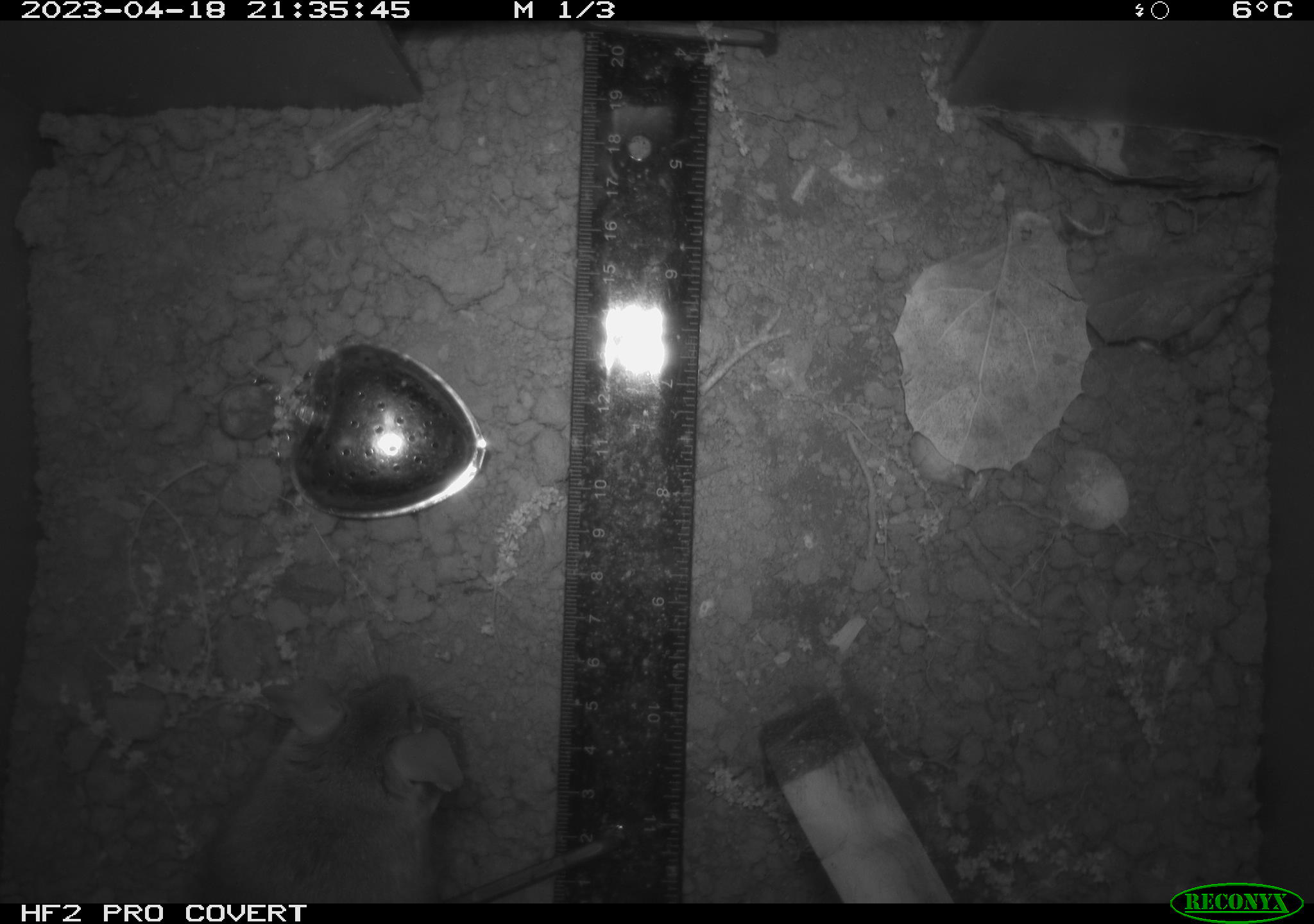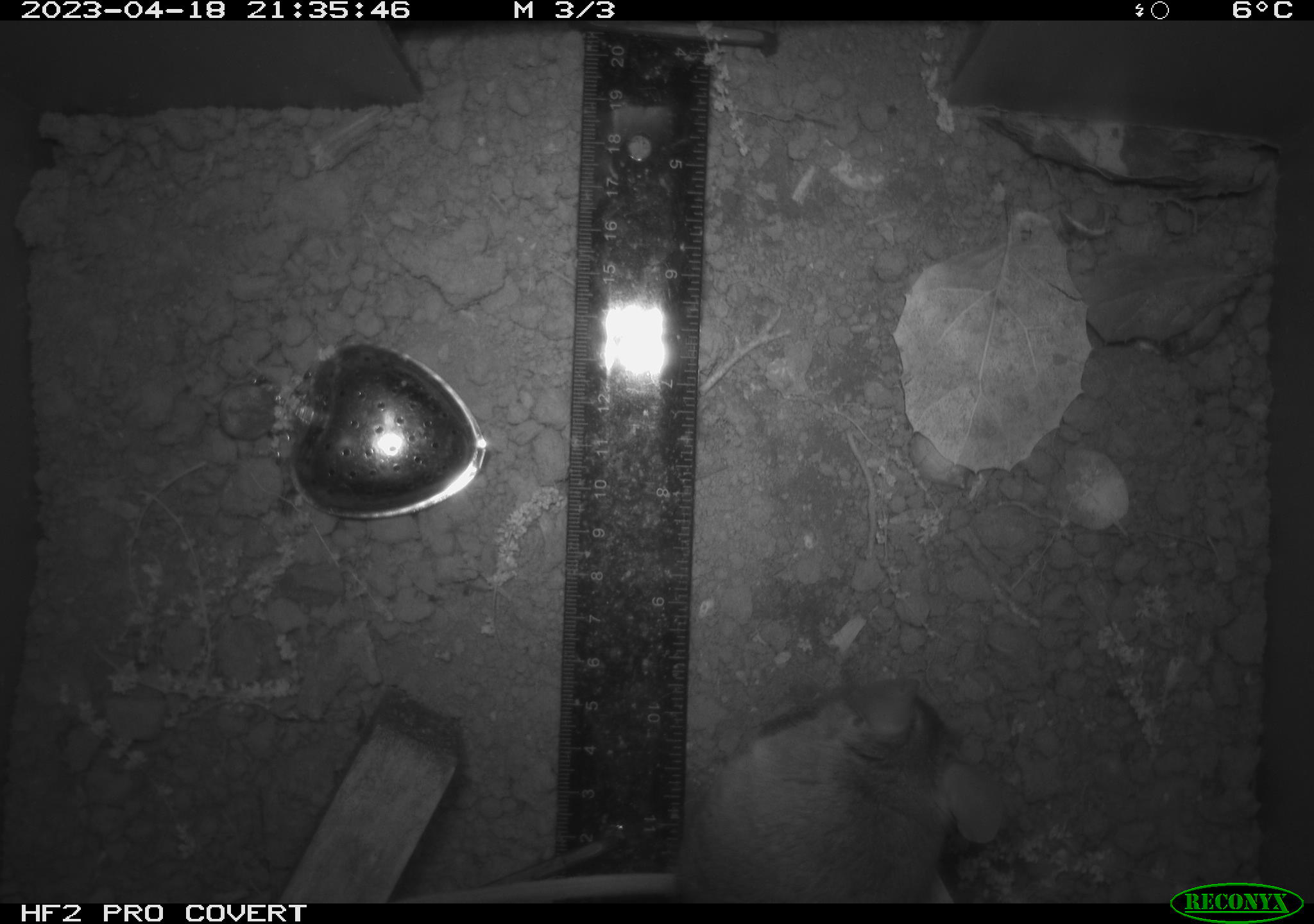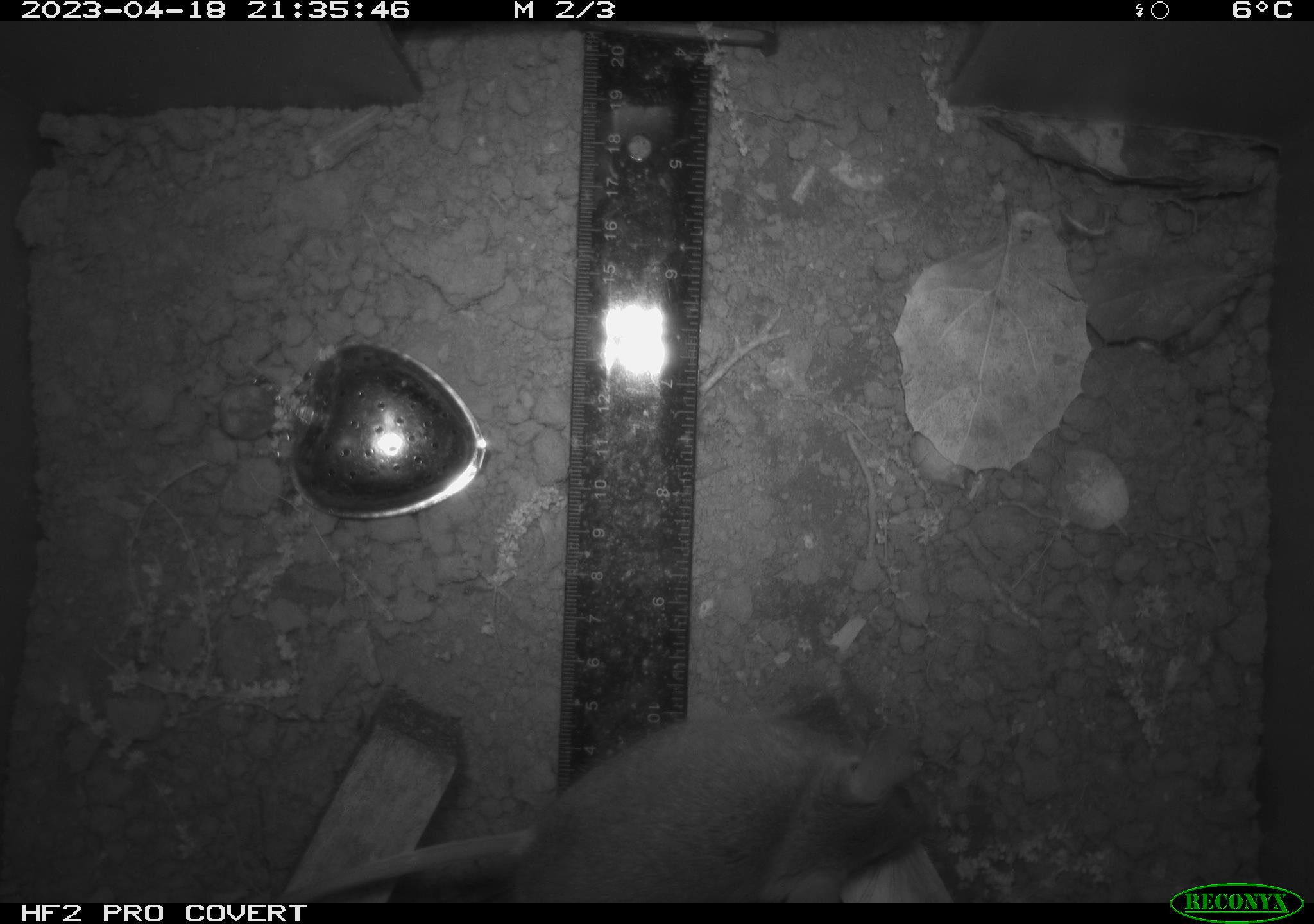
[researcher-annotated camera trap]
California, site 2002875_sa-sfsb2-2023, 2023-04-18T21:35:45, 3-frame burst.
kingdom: Animalia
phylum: Chordata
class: Mammalia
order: Rodentia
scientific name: Rodentia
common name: mouse species